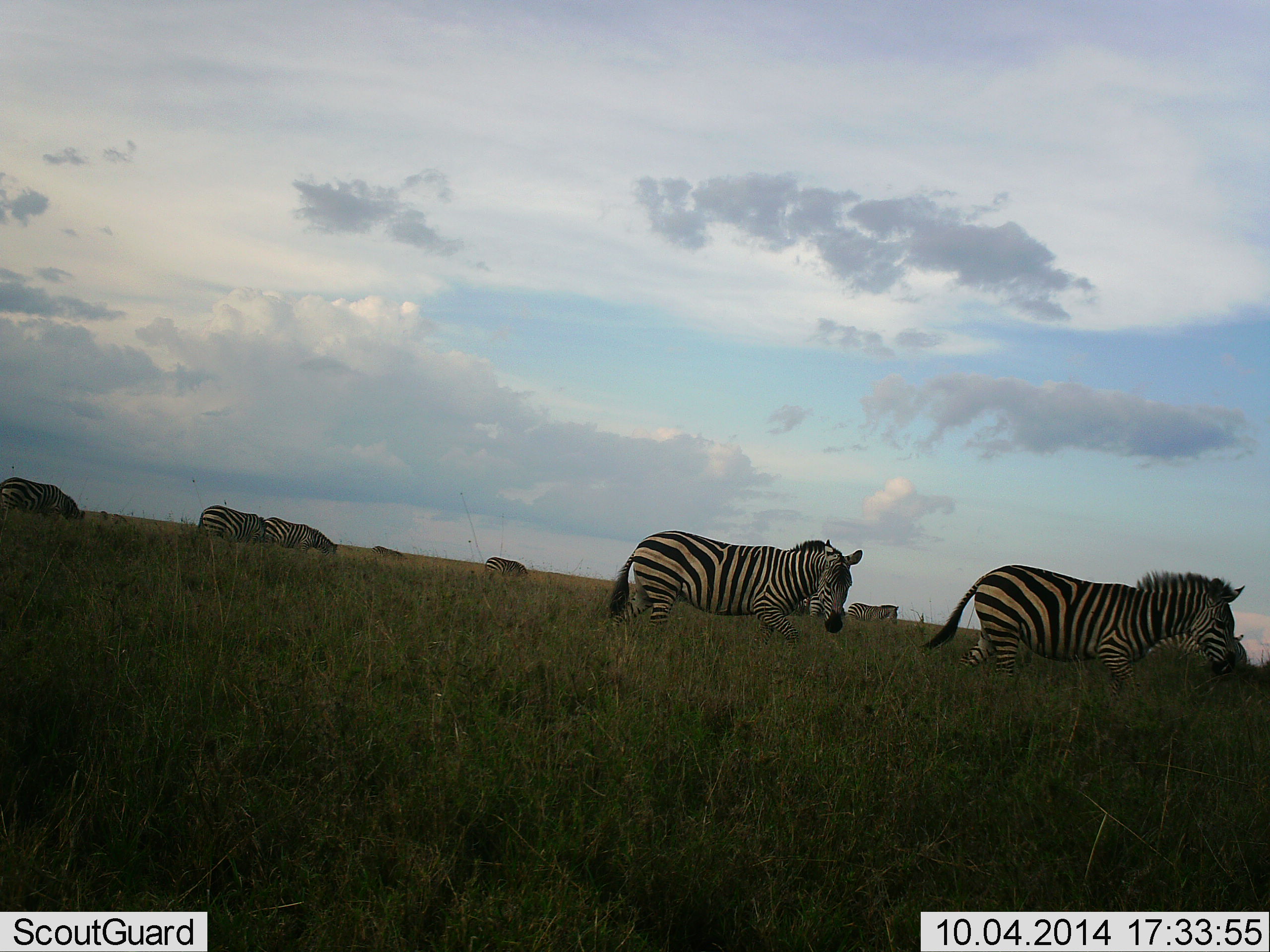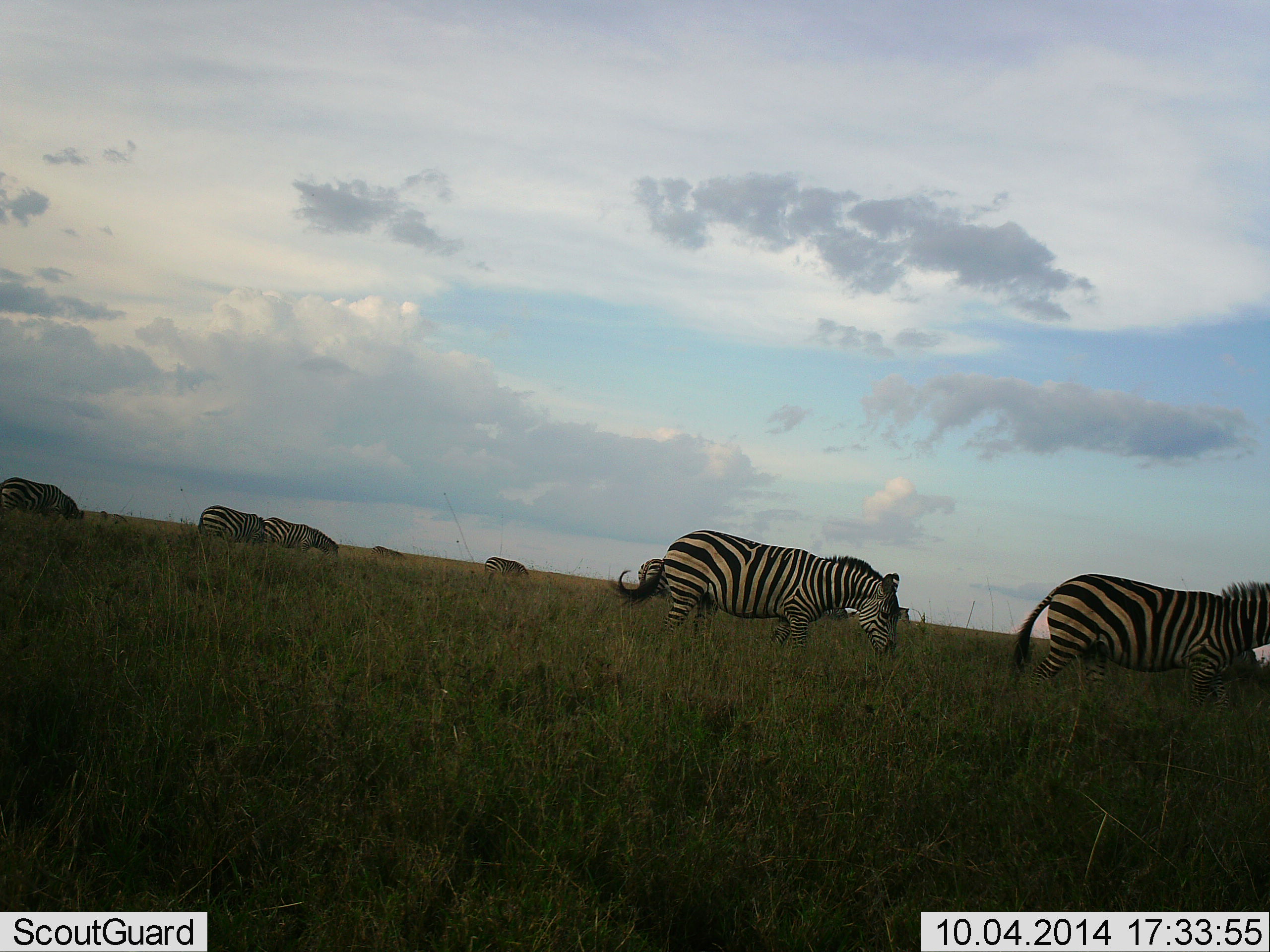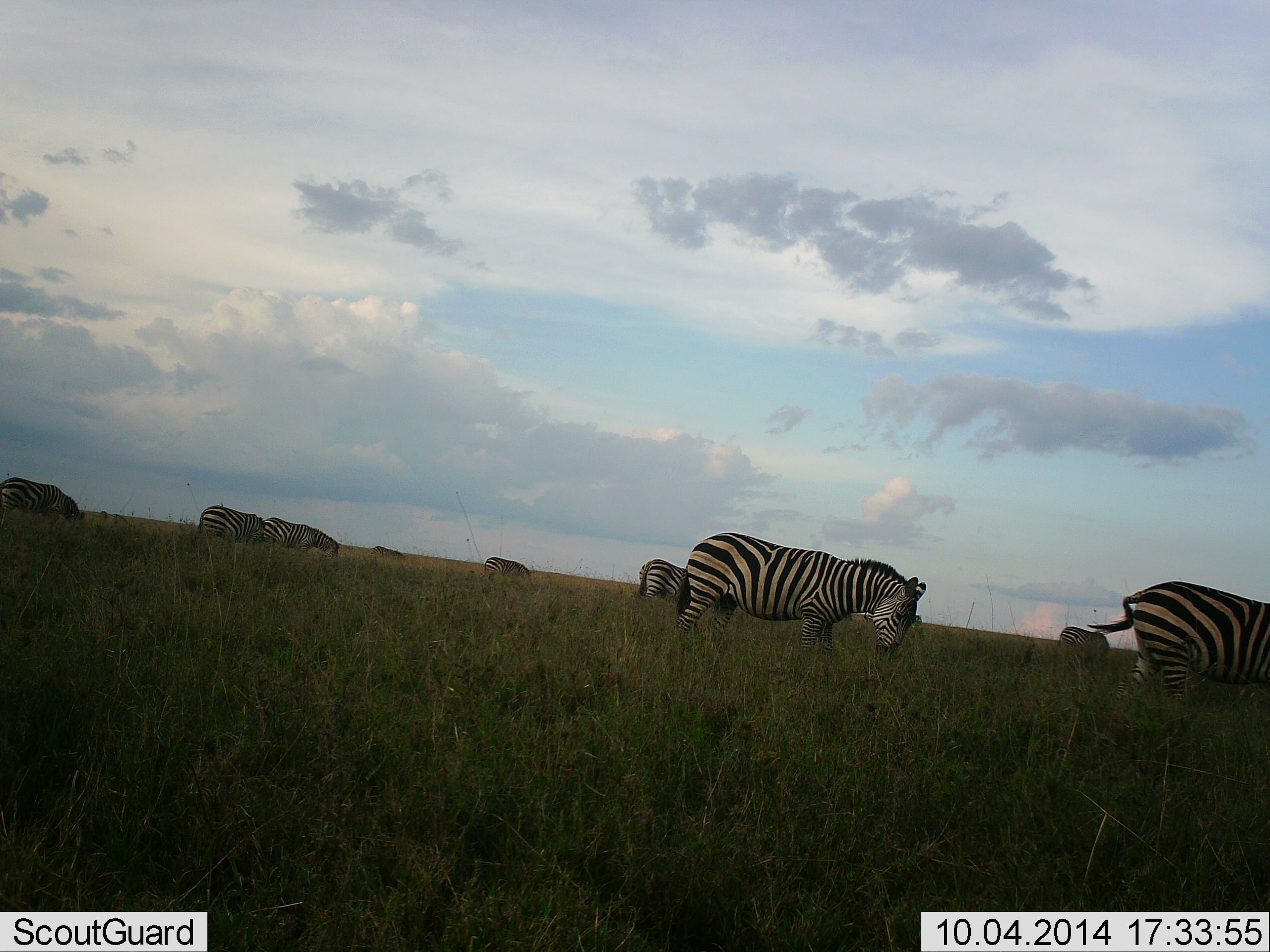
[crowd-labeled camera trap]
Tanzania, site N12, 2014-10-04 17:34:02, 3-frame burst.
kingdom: Animalia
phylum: Chordata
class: Mammalia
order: Perissodactyla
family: Equidae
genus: Equus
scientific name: Equus quagga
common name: plains zebra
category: zebra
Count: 9.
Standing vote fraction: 10%.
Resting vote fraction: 10%.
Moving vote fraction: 80%.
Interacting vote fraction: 0%.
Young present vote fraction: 0%.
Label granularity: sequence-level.